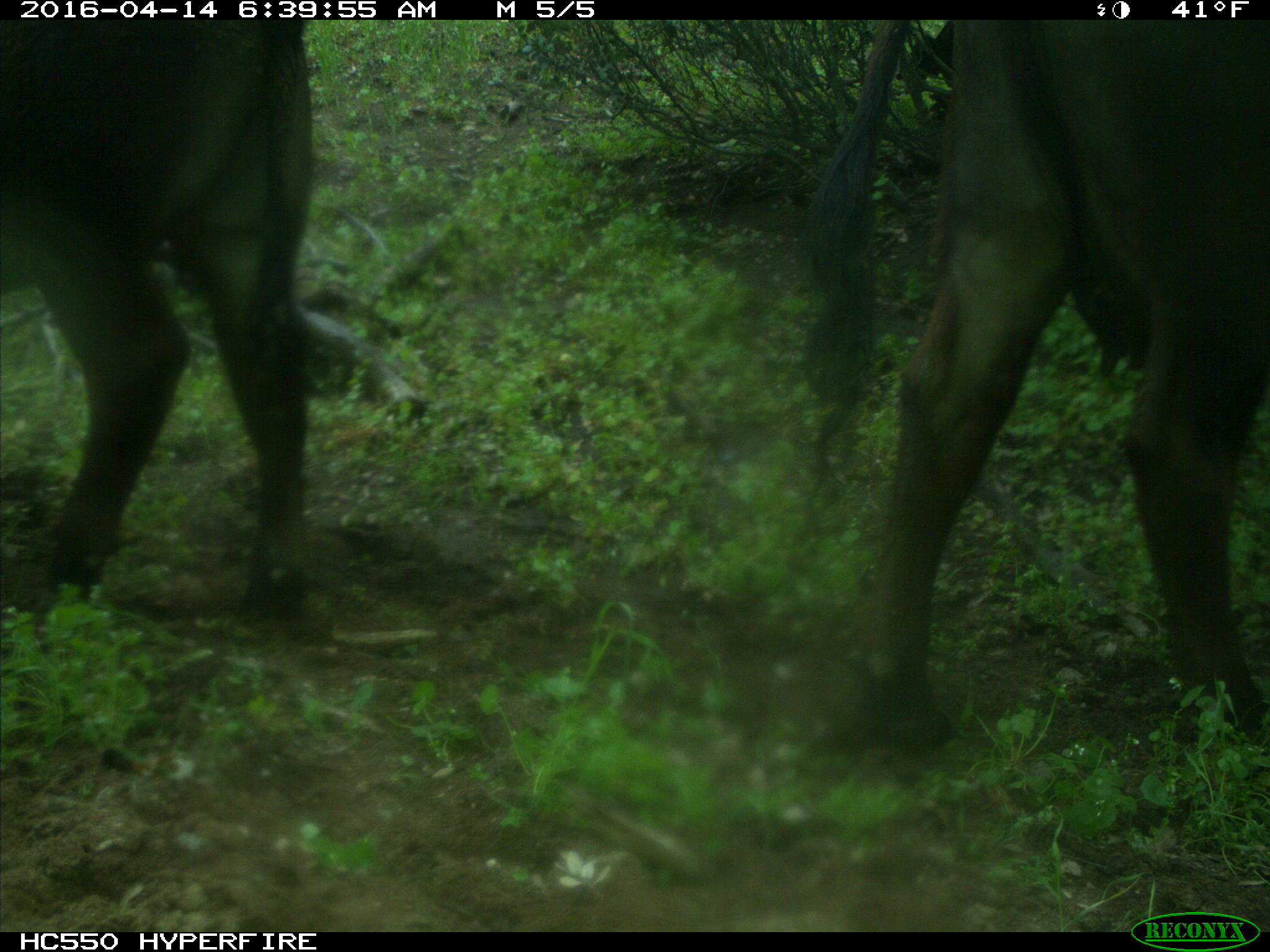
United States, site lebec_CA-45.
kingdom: Animalia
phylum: Chordata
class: Mammalia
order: Artiodactyla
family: Bovidae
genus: Bos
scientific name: Bos taurus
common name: domestic cow